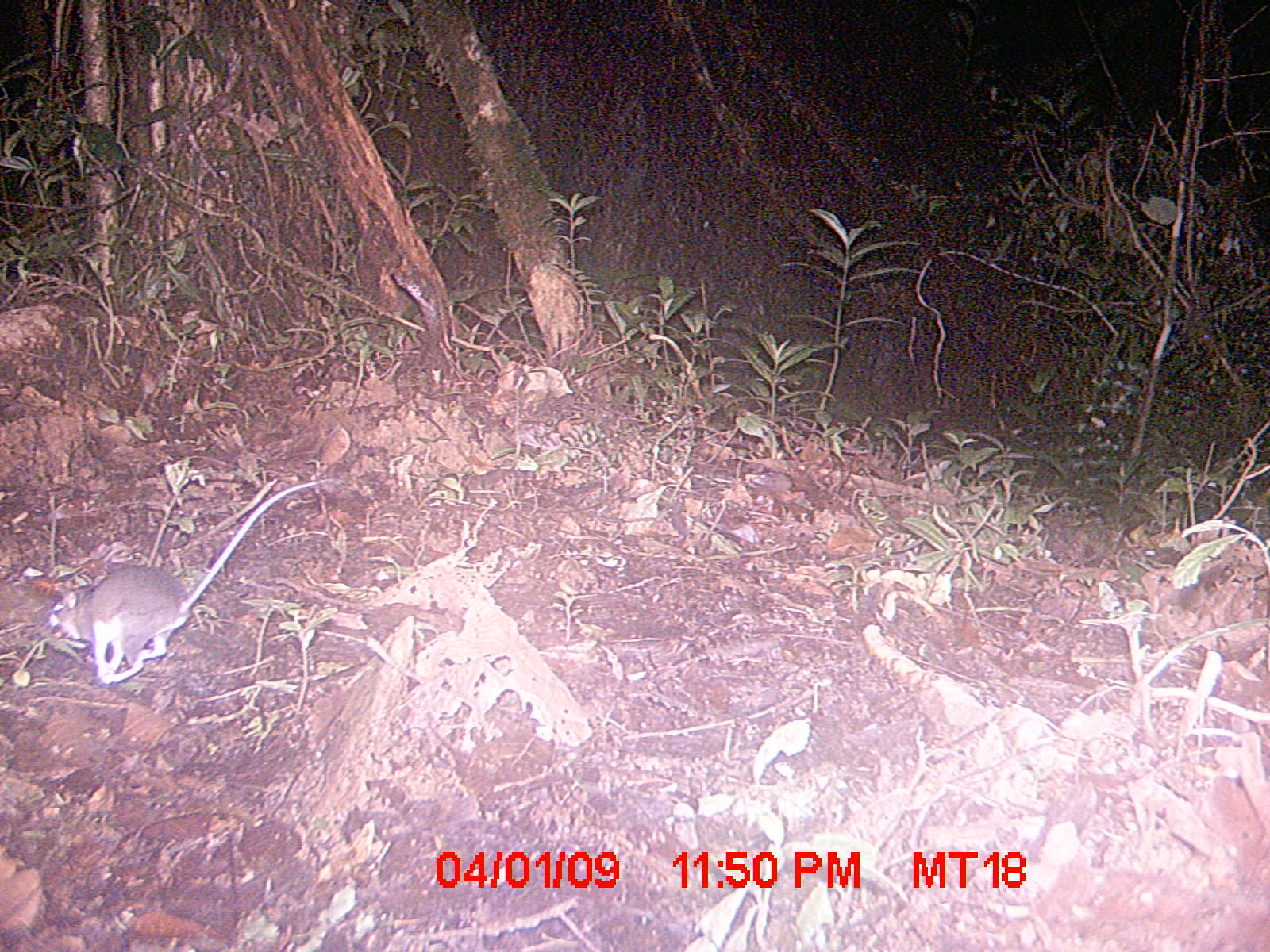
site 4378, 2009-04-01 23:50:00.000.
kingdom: Animalia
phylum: Chordata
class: Mammalia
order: Rodentia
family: Nesomyidae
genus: Eliurus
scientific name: Eliurus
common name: eliurus rat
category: eliurus sp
Eliurus sp (eliurus rat) (Eliurus), count 1.